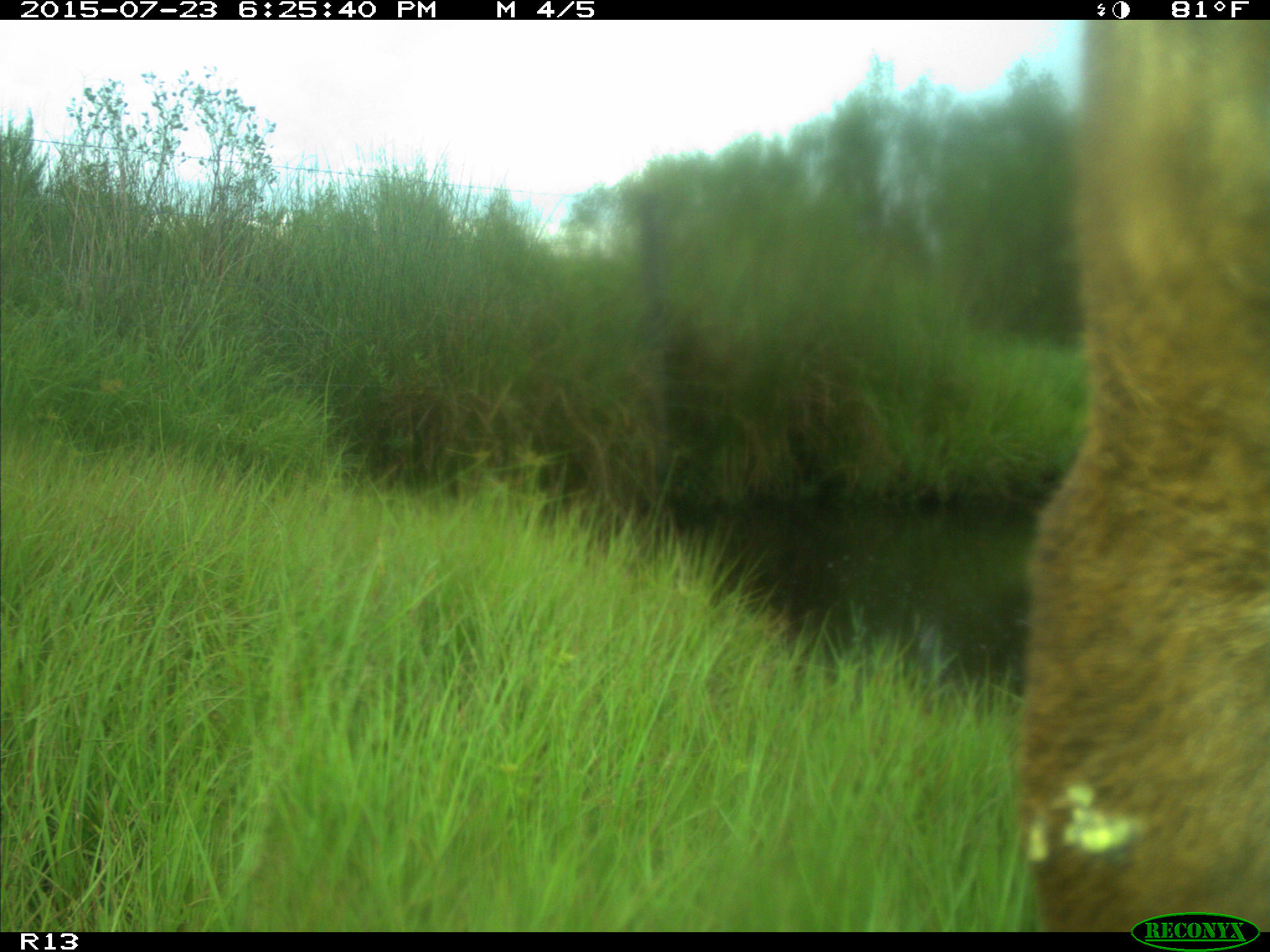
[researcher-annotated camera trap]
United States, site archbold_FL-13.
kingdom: Animalia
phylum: Chordata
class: Mammalia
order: Artiodactyla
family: Bovidae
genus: Bos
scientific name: Bos taurus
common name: domestic cow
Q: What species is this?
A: Bos taurus (domestic cow).